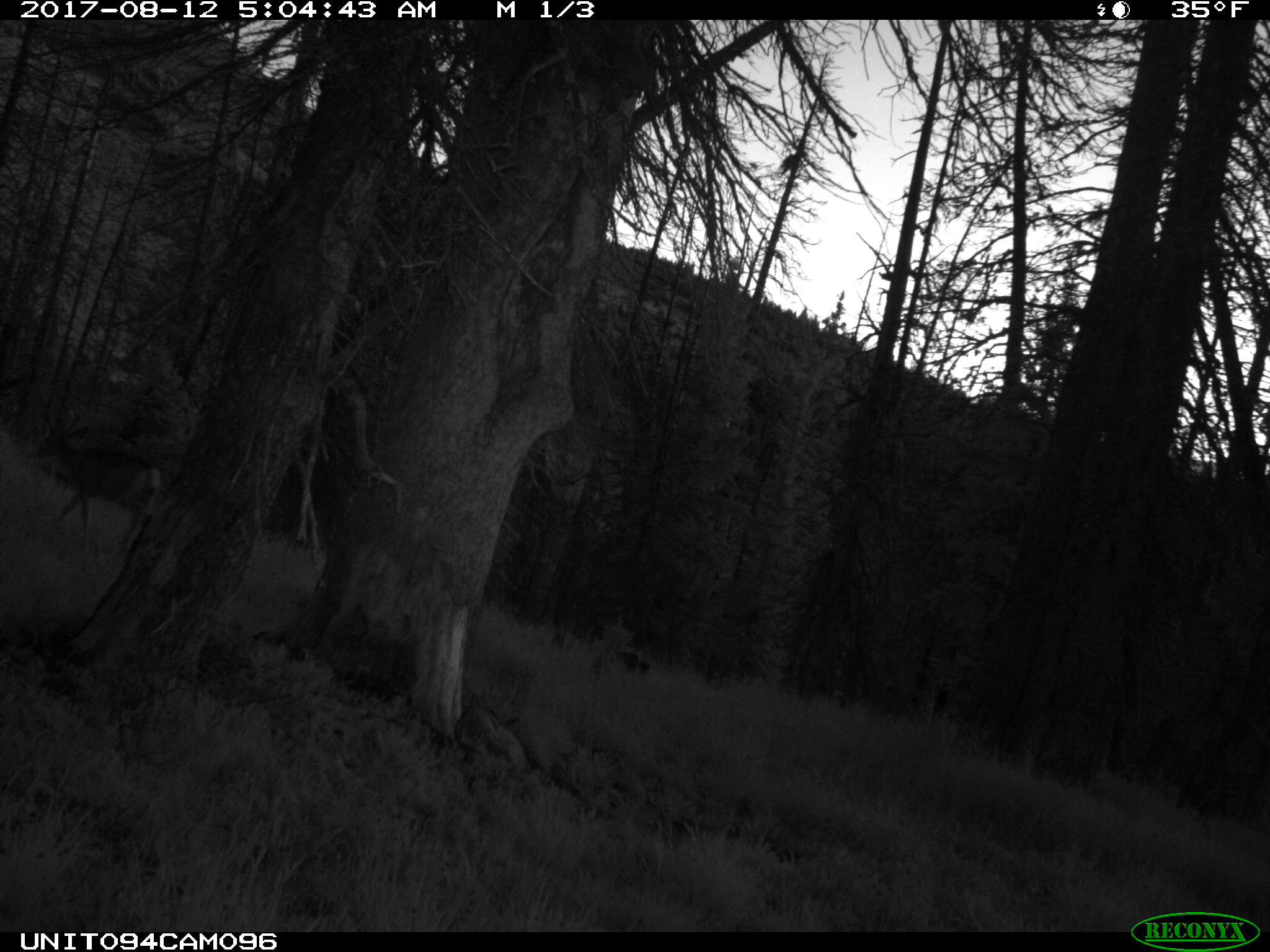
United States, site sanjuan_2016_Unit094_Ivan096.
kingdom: Animalia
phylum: Chordata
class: Mammalia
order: Artiodactyla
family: Cervidae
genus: Odocoileus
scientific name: Odocoileus hemionus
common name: mule deer